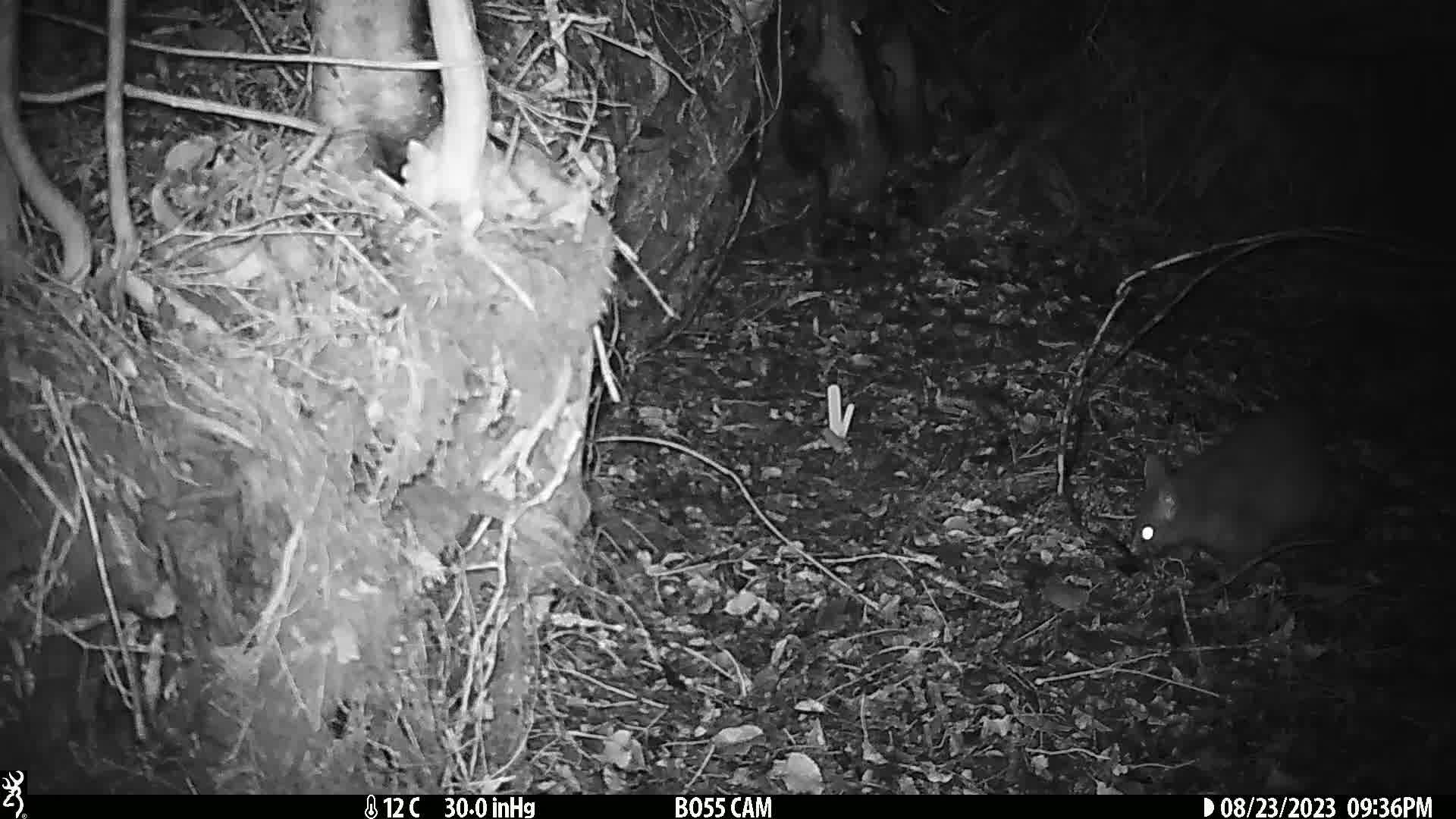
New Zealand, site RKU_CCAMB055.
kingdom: Animalia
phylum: Chordata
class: Mammalia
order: Diprotodontia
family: Phalangeridae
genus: Trichosurus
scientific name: Trichosurus vulpecula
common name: common brushtail possum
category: possum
Possum (common brushtail possum) (Trichosurus vulpecula).